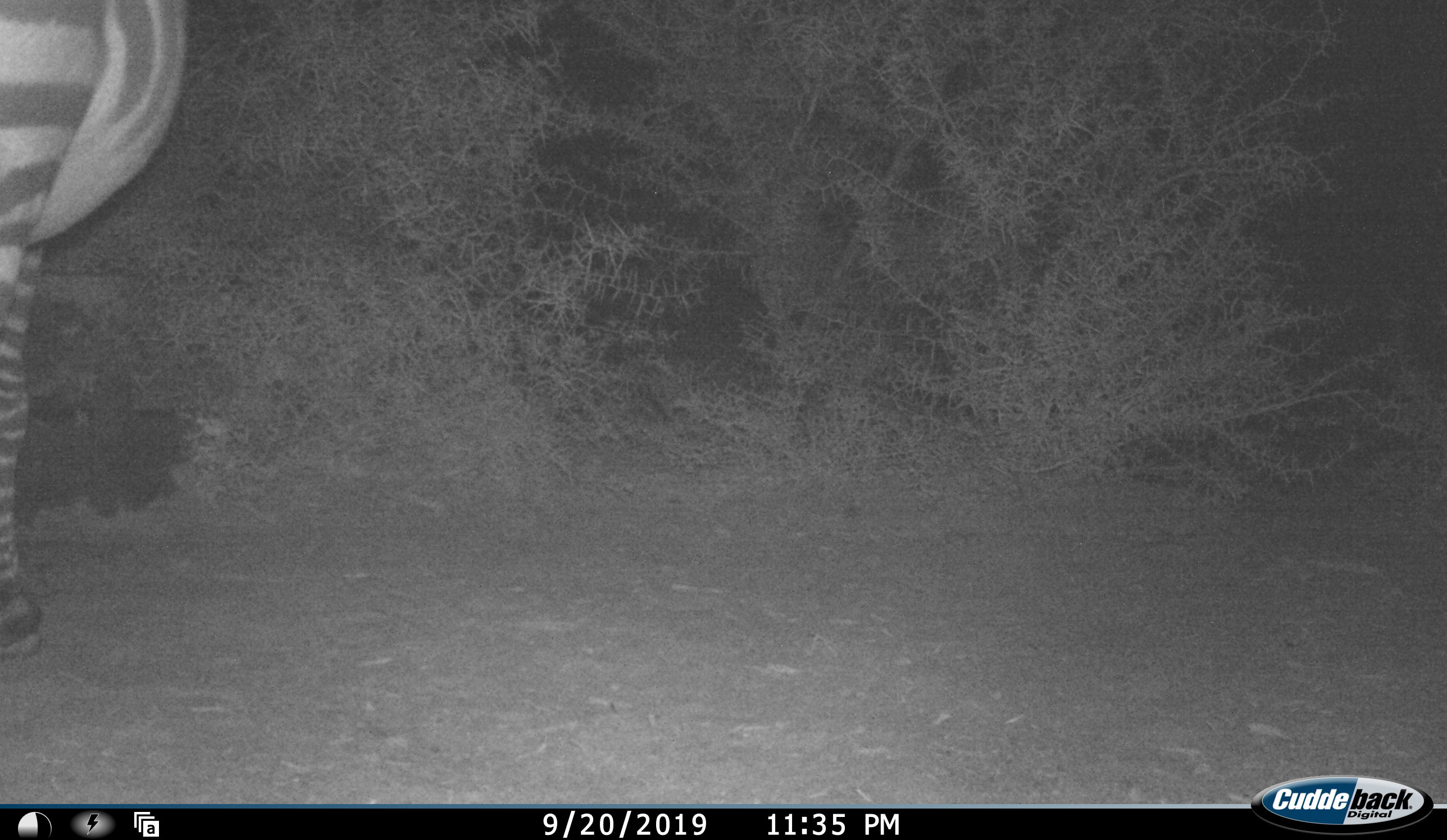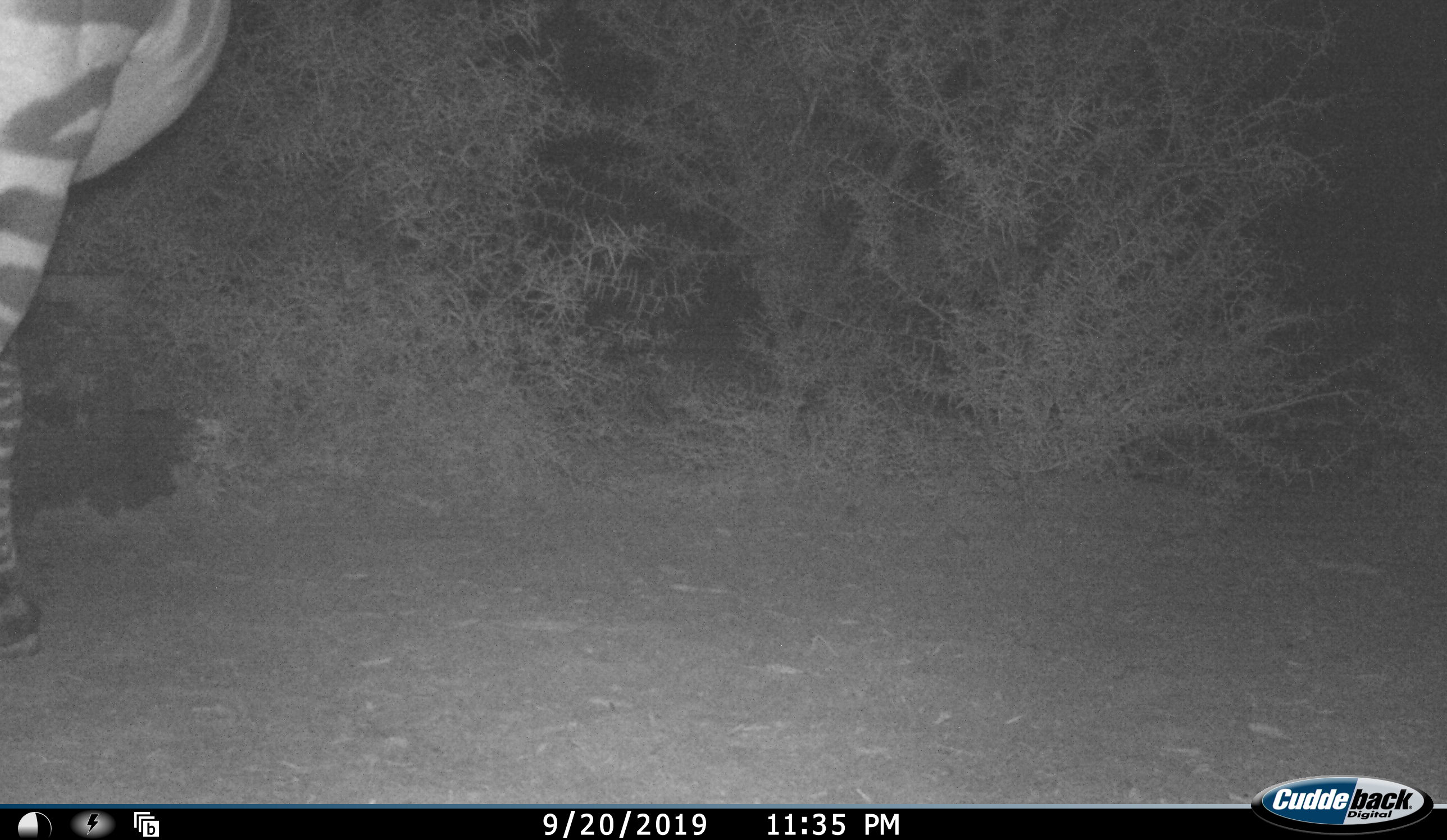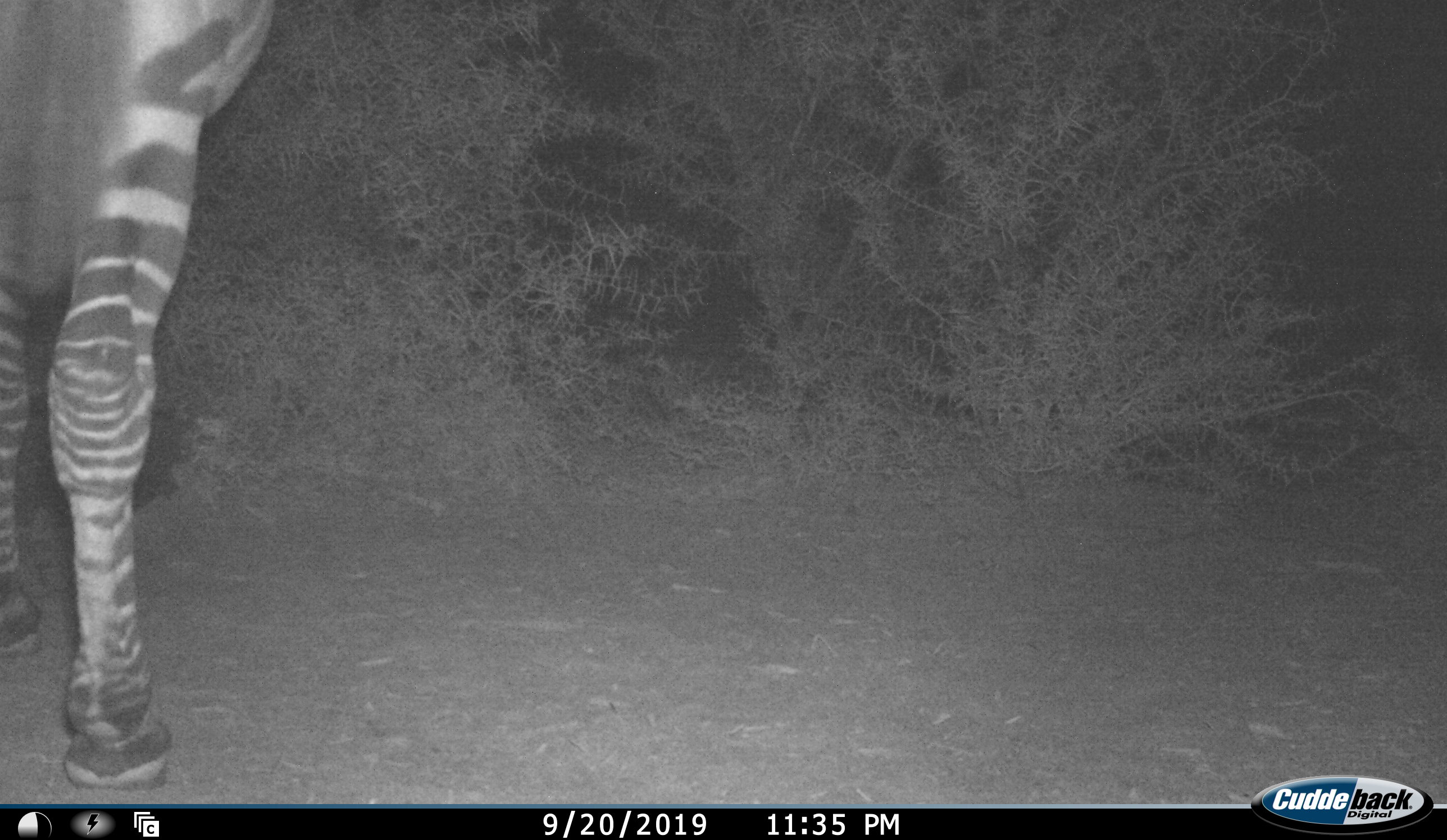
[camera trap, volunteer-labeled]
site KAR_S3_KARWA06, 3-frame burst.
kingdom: Animalia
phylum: Chordata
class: Mammalia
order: Perissodactyla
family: Equidae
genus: Equus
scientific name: Equus zebra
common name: mountain zebra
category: zebramountain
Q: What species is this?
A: Zebramountain (mountain zebra) (Equus zebra).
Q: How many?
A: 1.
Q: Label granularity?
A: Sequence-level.